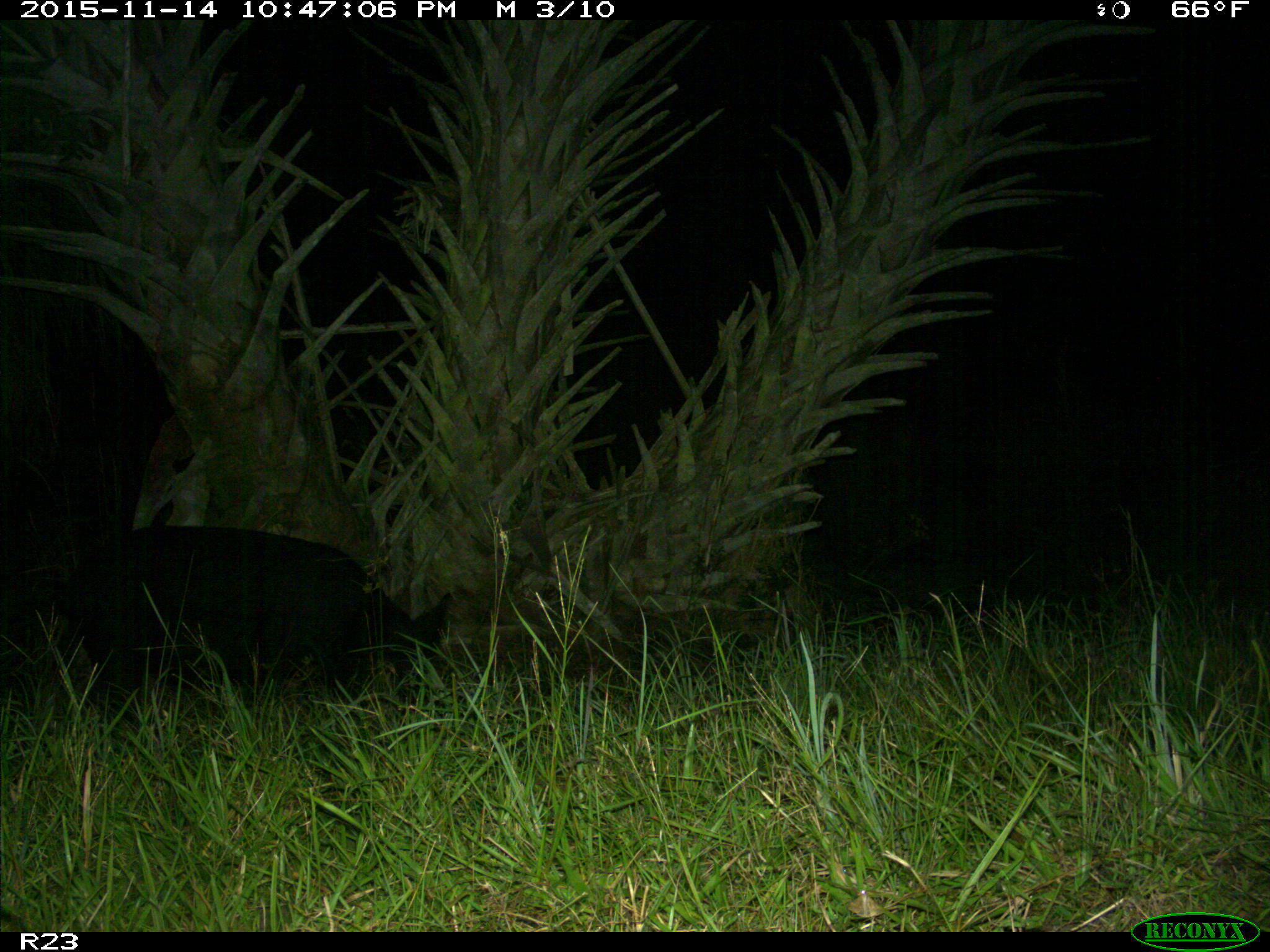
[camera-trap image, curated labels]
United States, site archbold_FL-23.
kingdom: Animalia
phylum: Chordata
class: Mammalia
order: Artiodactyla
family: Suidae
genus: Sus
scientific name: Sus scrofa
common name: wild boar